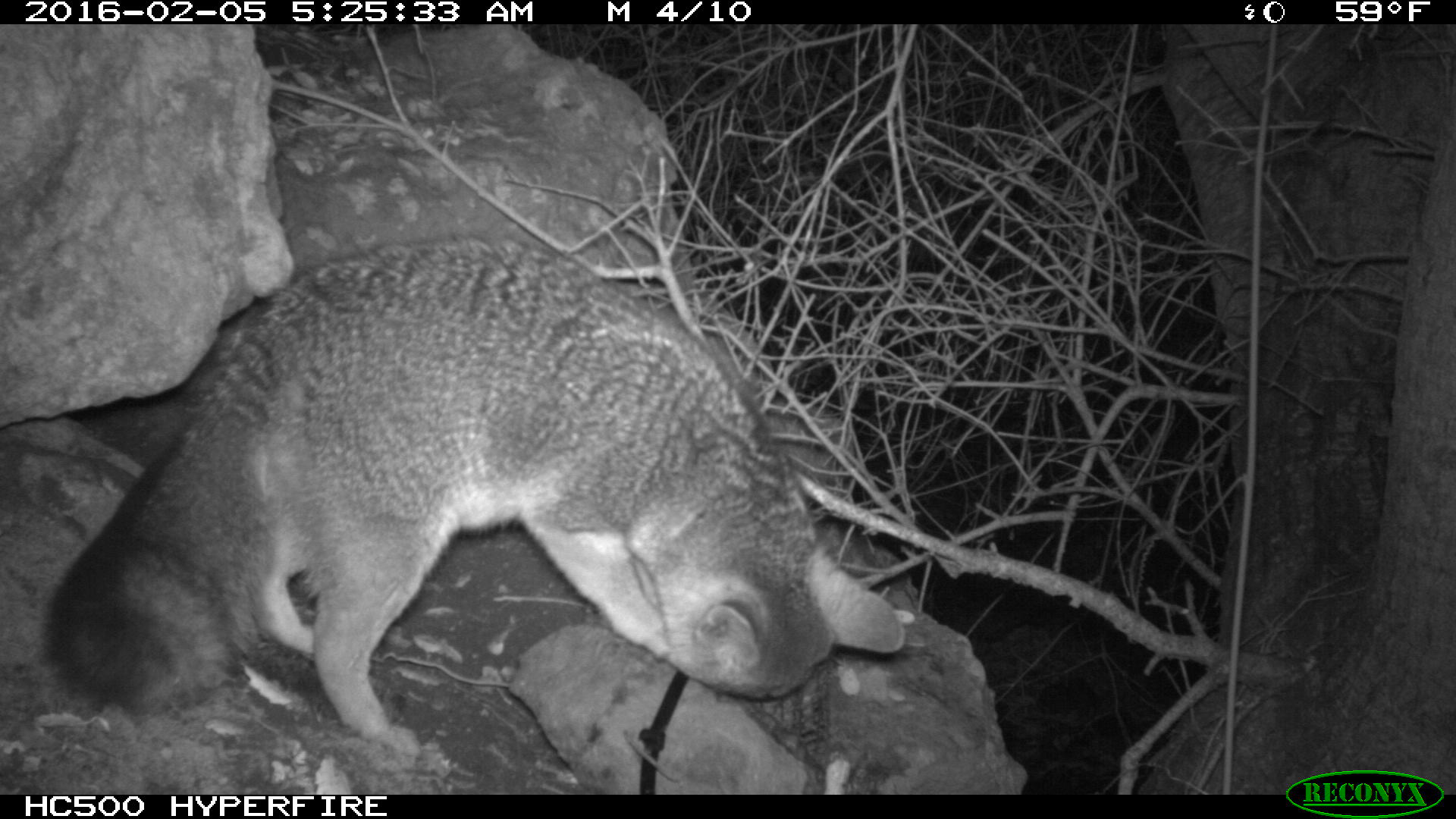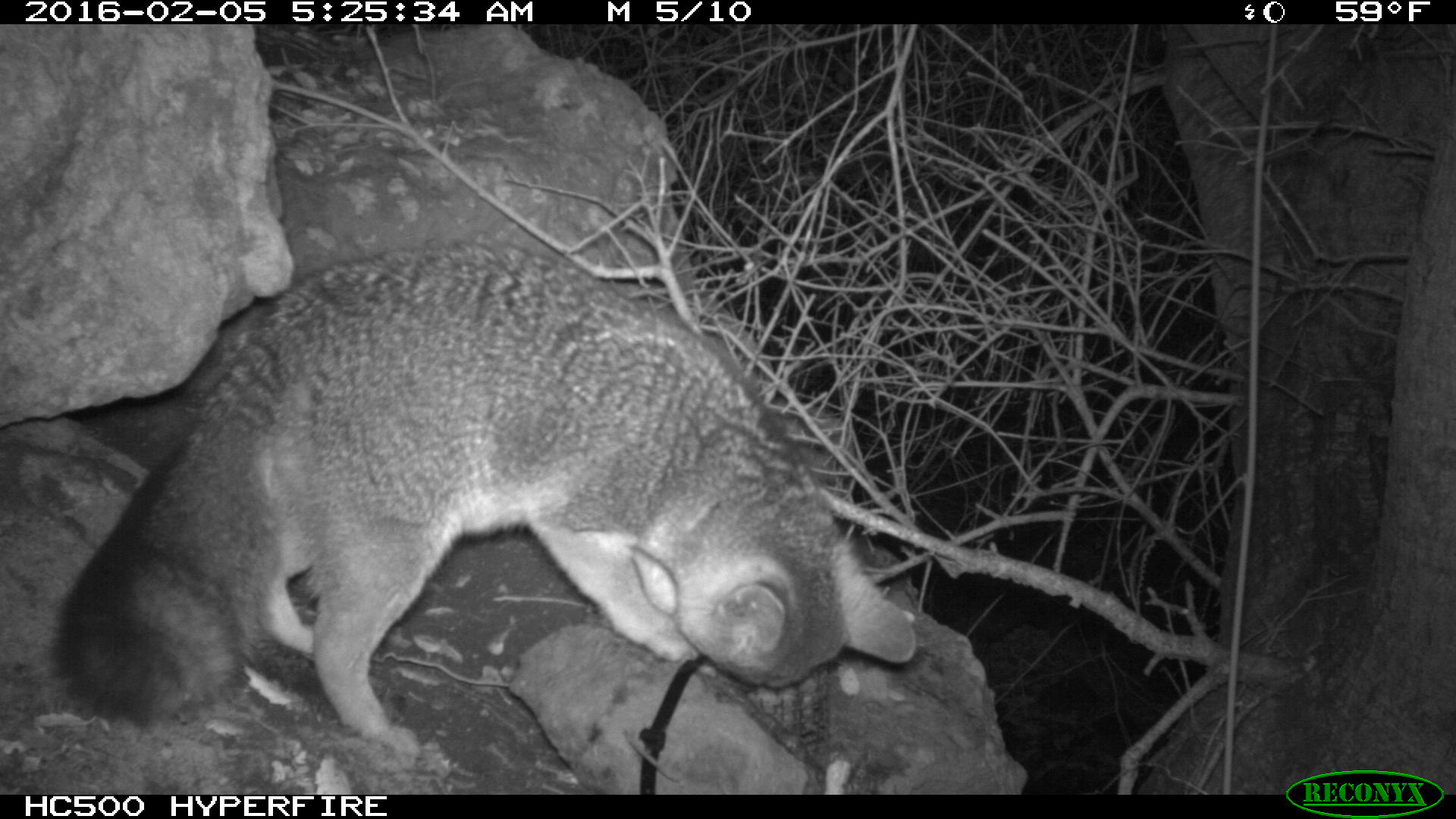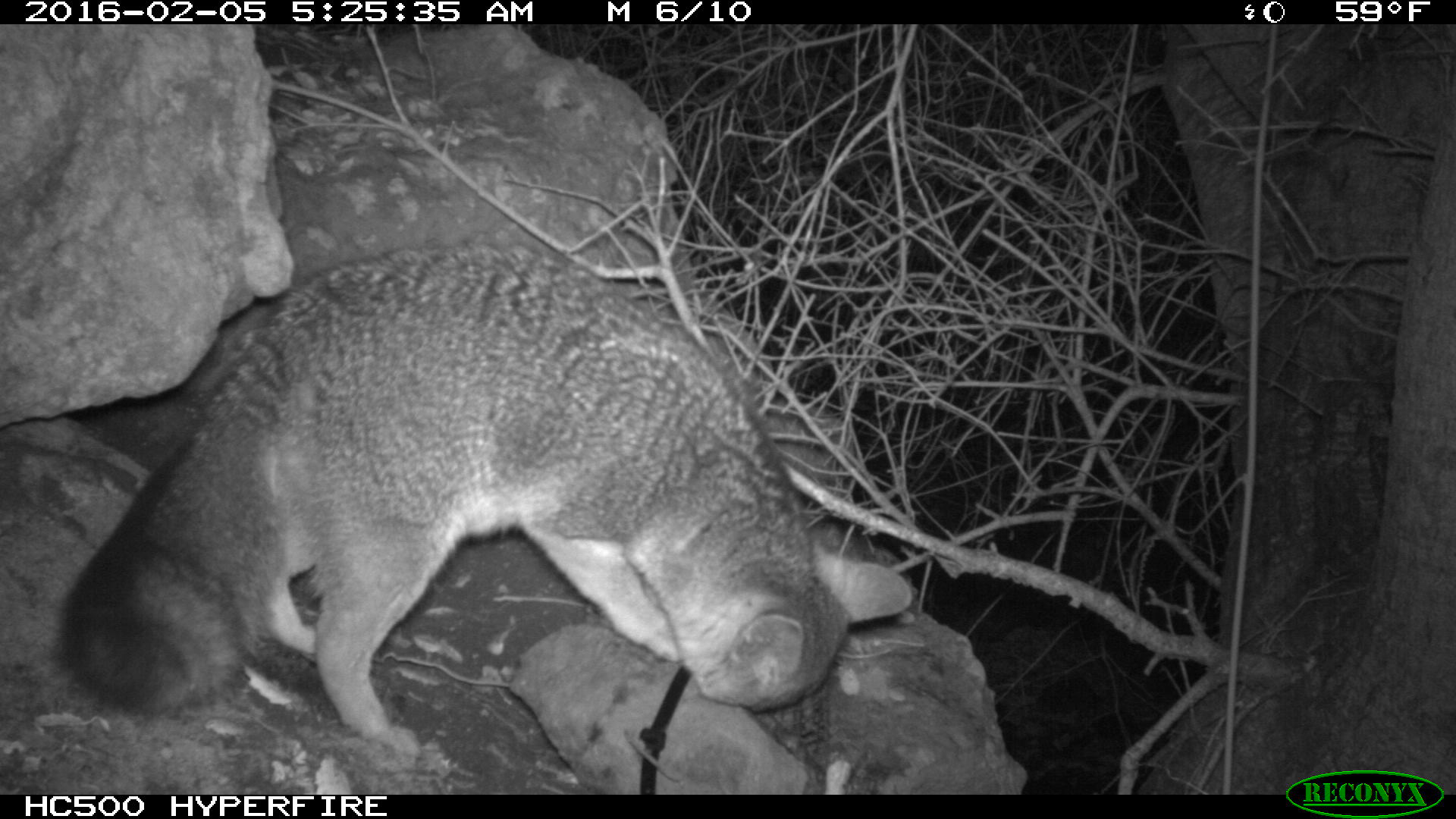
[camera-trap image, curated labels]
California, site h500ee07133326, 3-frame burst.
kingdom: Animalia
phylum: Chordata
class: Mammalia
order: Carnivora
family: Canidae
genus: Urocyon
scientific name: Urocyon littoralis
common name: island fox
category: fox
Fox (island fox) (Urocyon littoralis).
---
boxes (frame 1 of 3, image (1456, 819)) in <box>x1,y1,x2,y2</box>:
fox: <box>46,237,903,753</box>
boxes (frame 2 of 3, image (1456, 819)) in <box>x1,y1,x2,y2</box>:
fox: <box>51,242,921,755</box>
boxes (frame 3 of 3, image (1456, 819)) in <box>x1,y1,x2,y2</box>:
fox: <box>60,243,912,758</box>